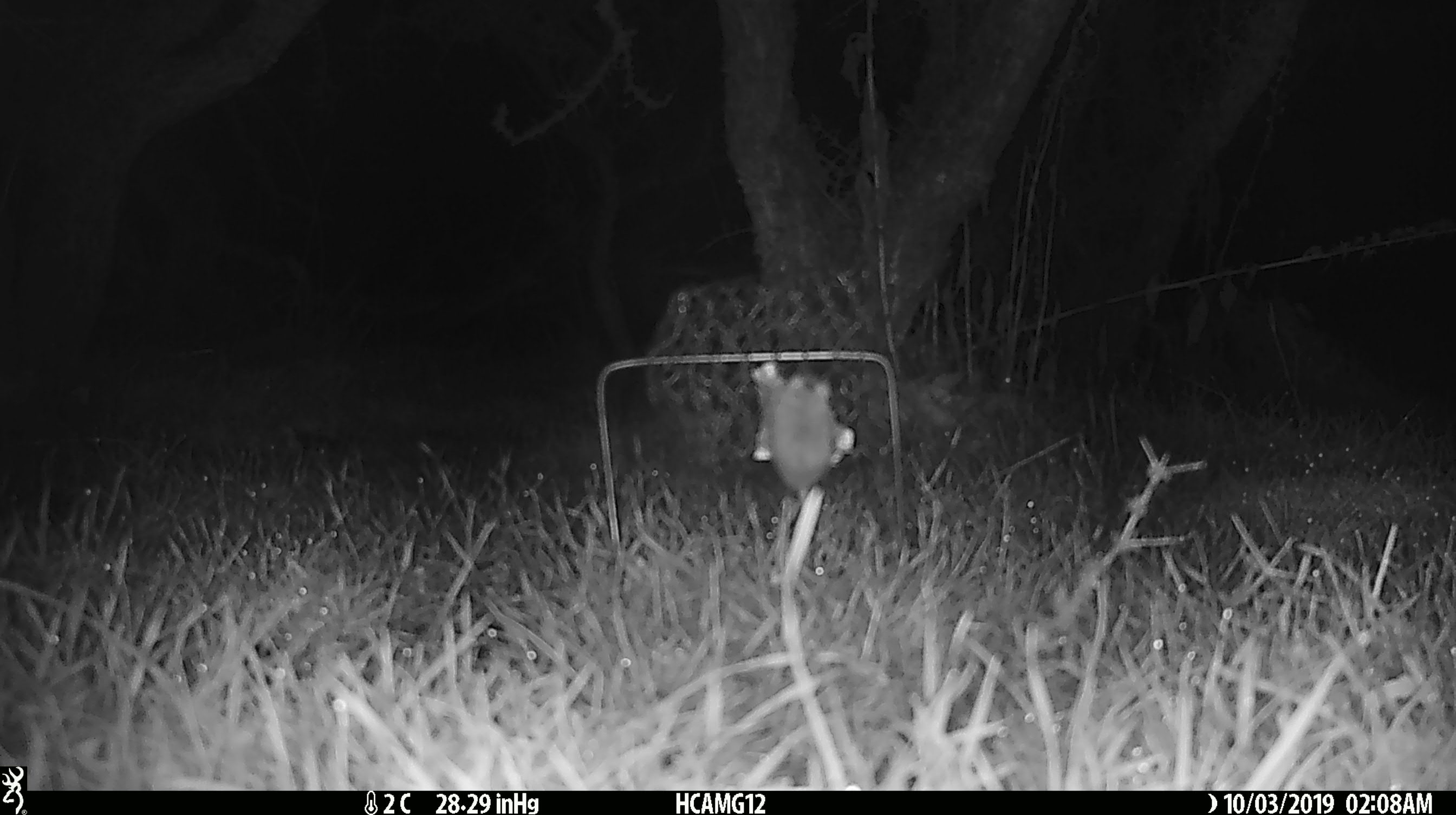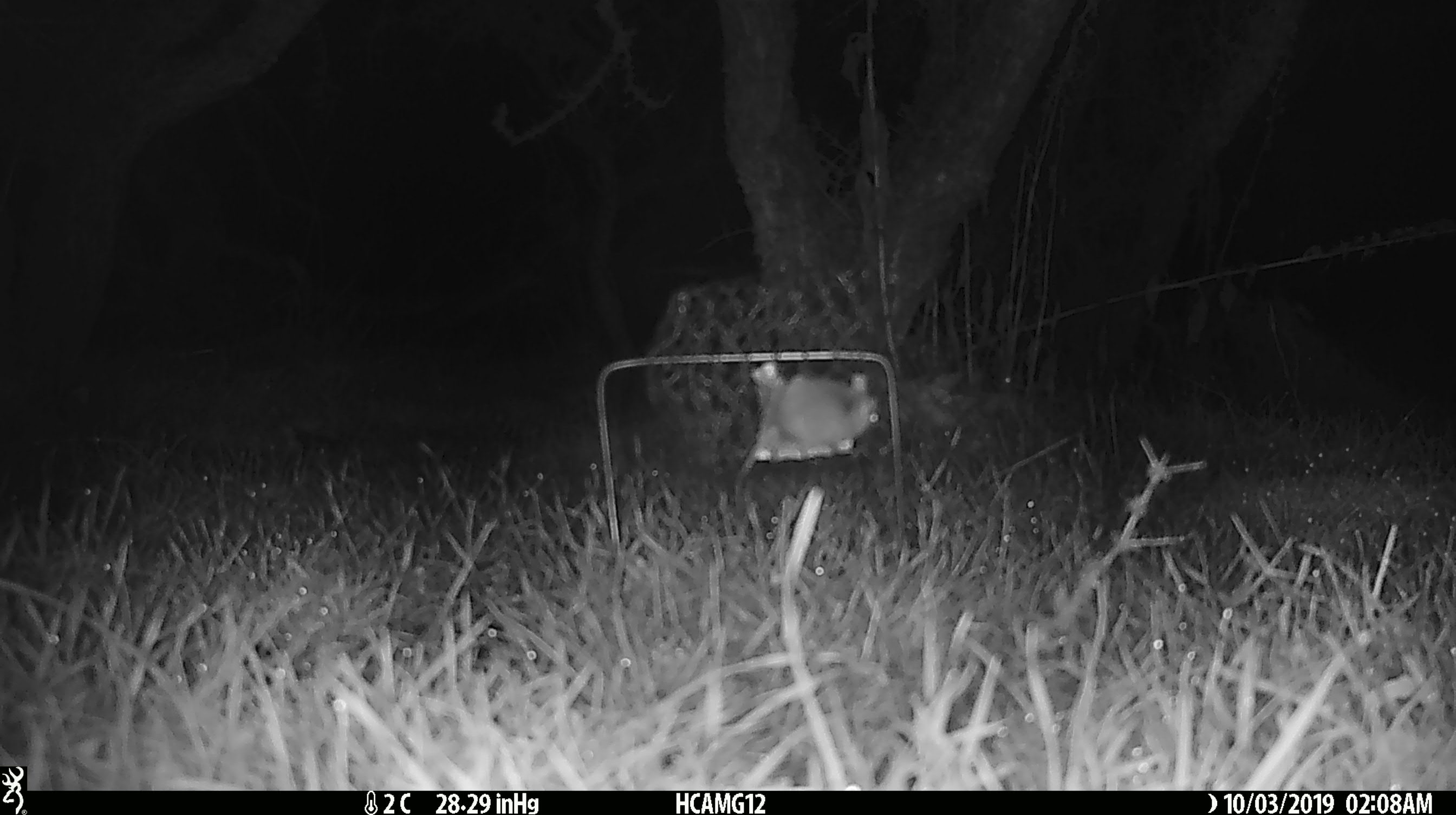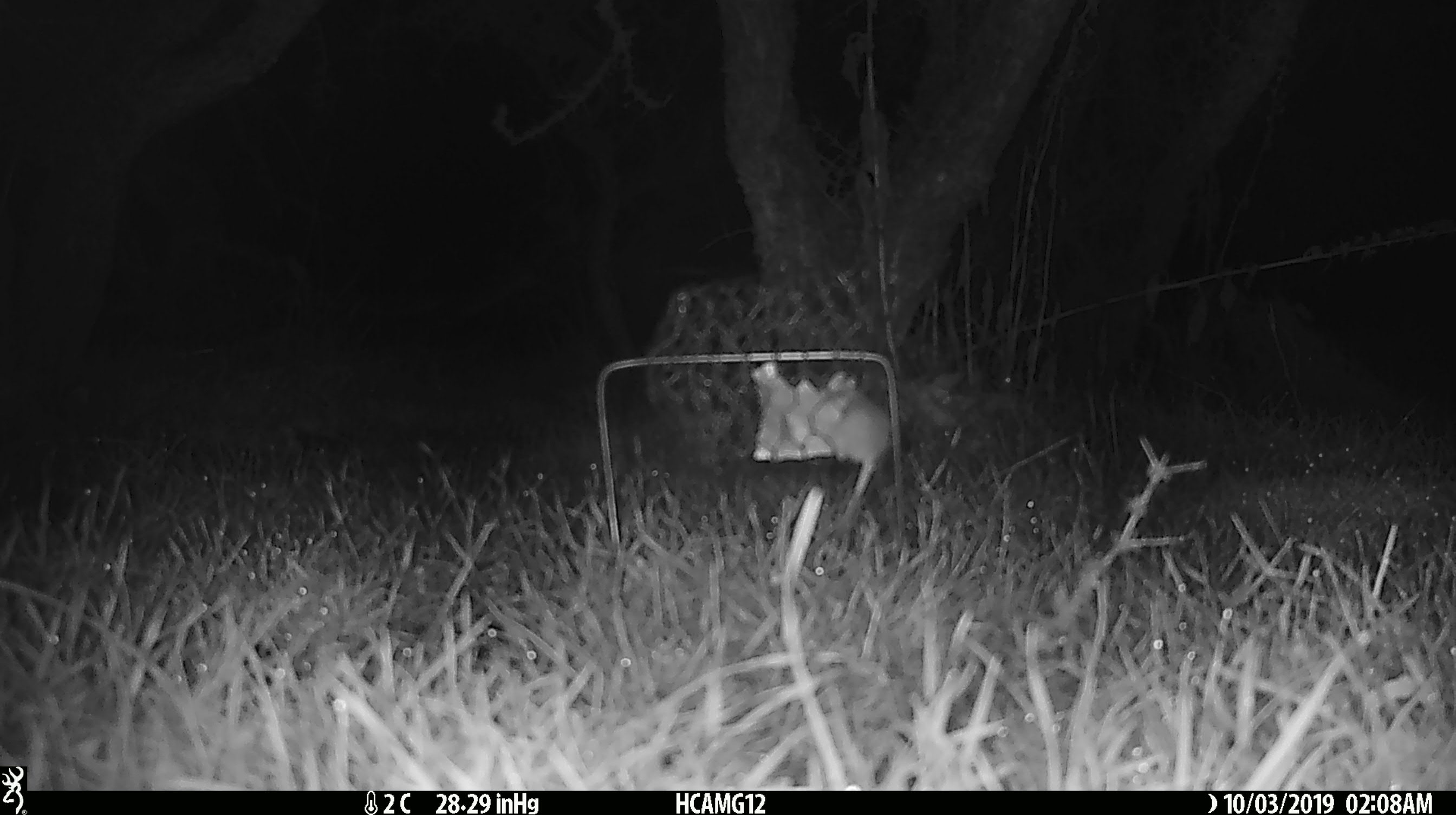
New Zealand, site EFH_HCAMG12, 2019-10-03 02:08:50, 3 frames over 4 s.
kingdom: Animalia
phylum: Chordata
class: Mammalia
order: Rodentia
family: Muridae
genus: Mus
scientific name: Mus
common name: mouse